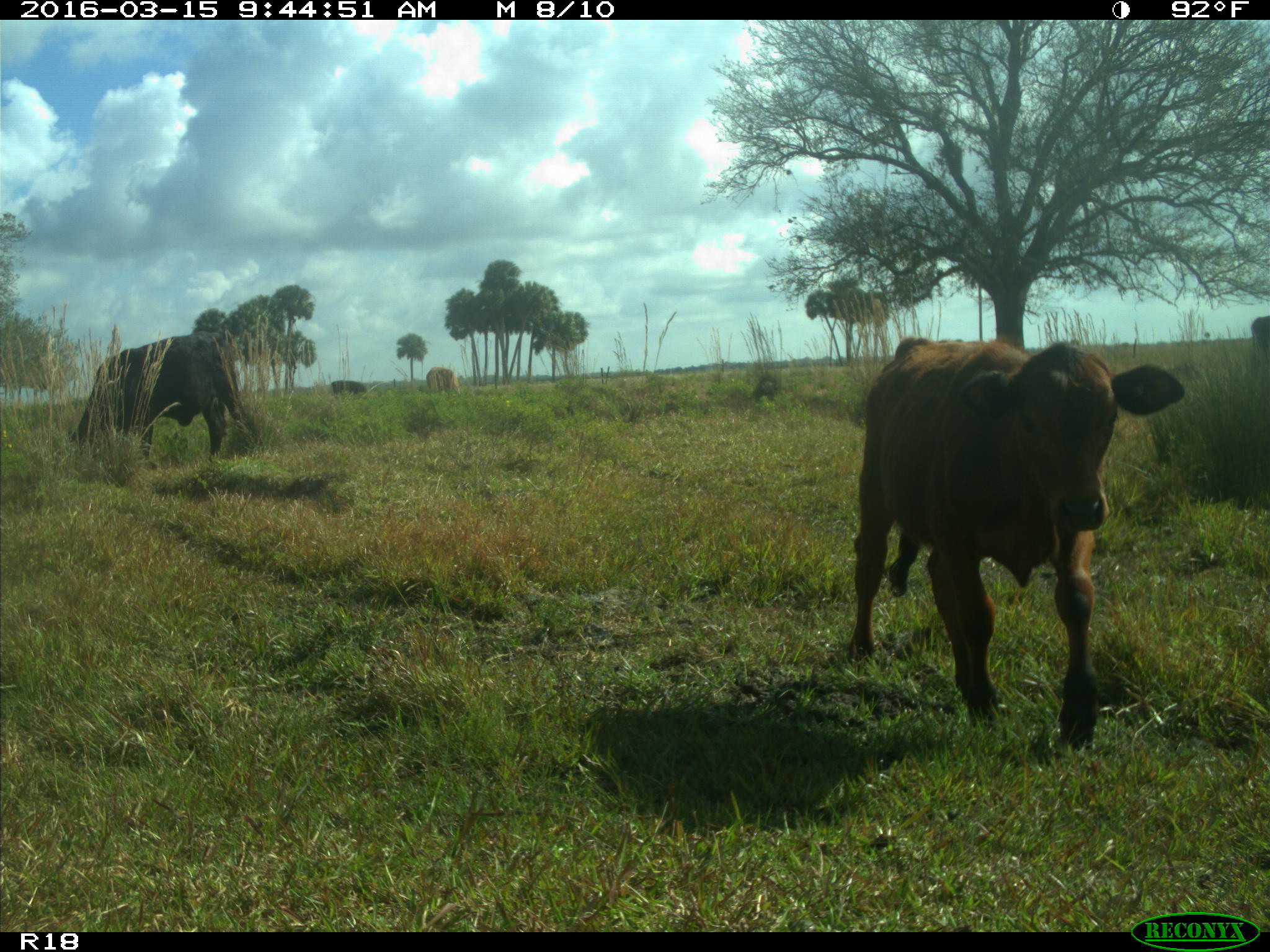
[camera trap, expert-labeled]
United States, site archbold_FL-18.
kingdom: Animalia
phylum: Chordata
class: Mammalia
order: Artiodactyla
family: Bovidae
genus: Bos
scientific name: Bos taurus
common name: domestic cow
Bos taurus (domestic cow).